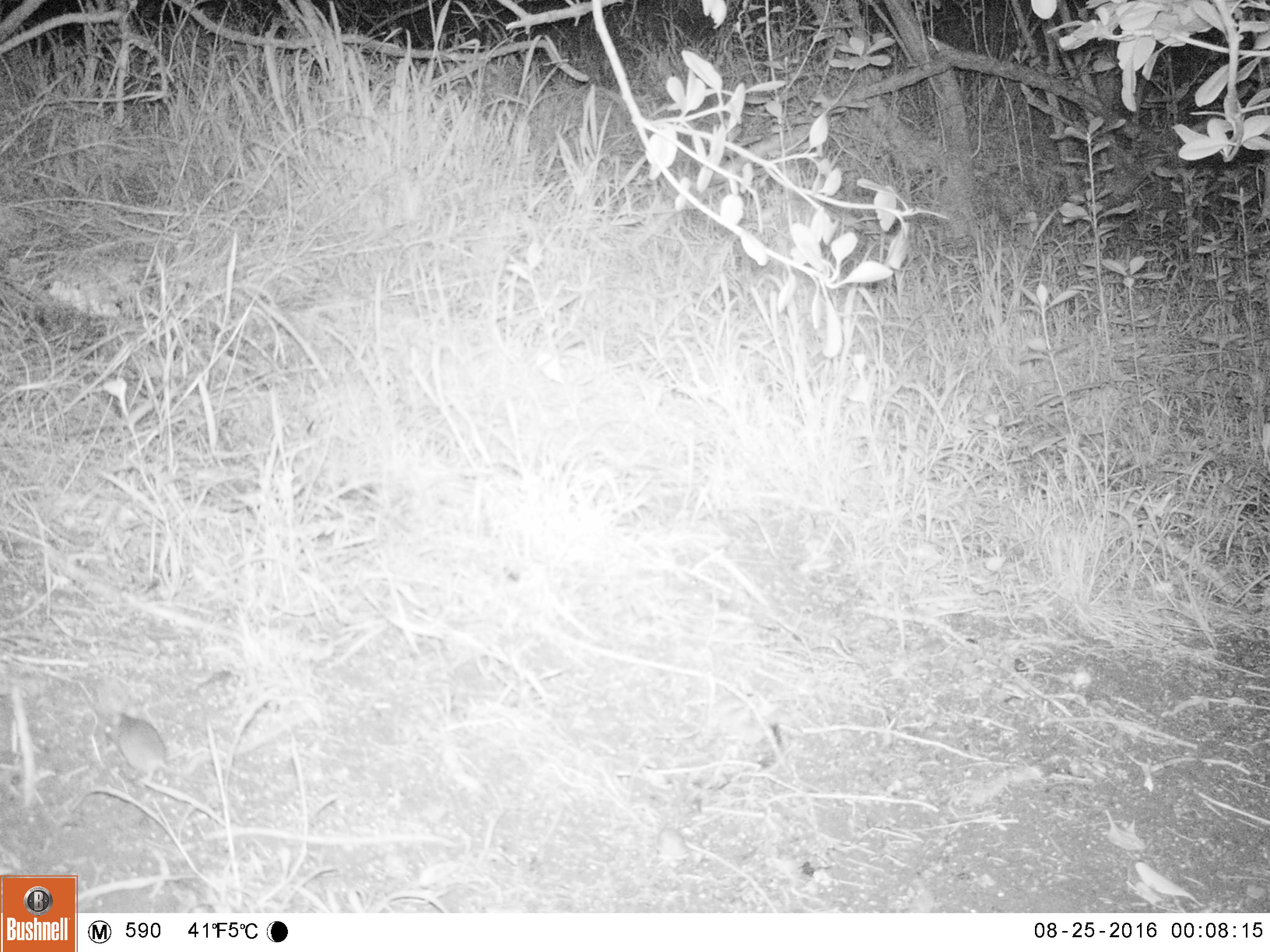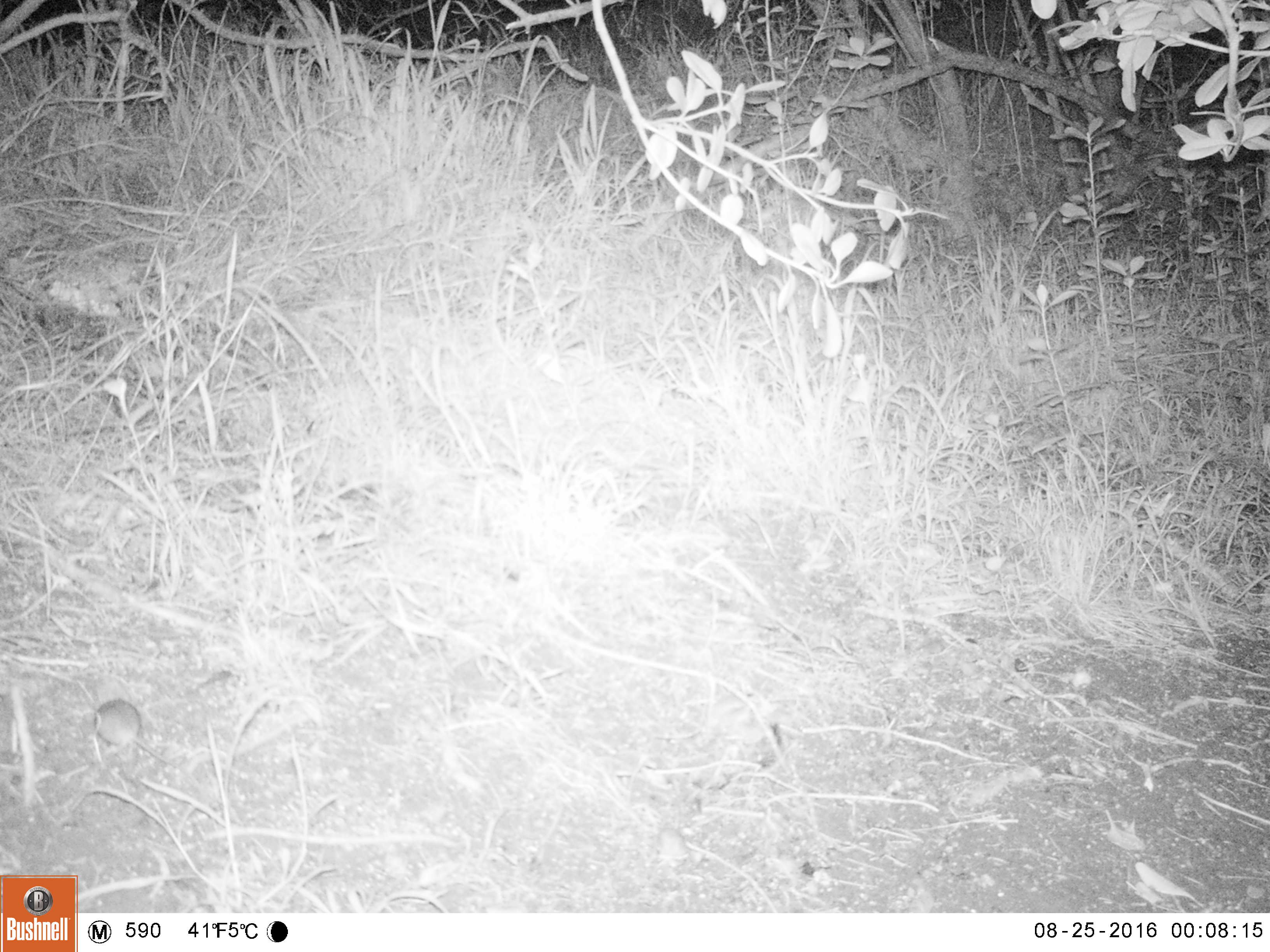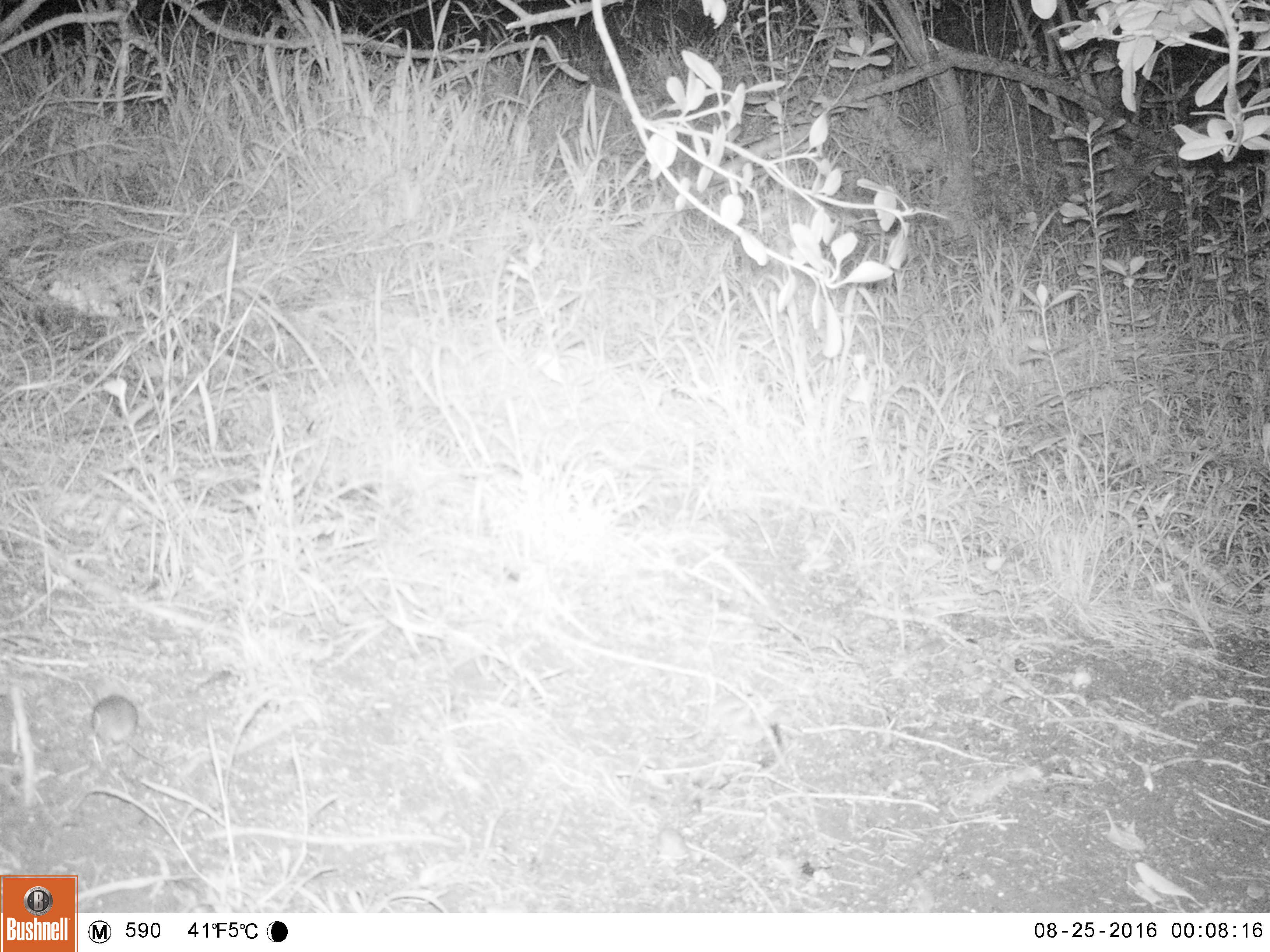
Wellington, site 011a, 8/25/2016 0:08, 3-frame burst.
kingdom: Animalia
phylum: Chordata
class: Mammalia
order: Rodentia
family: Muridae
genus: Mus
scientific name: Mus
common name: mouse